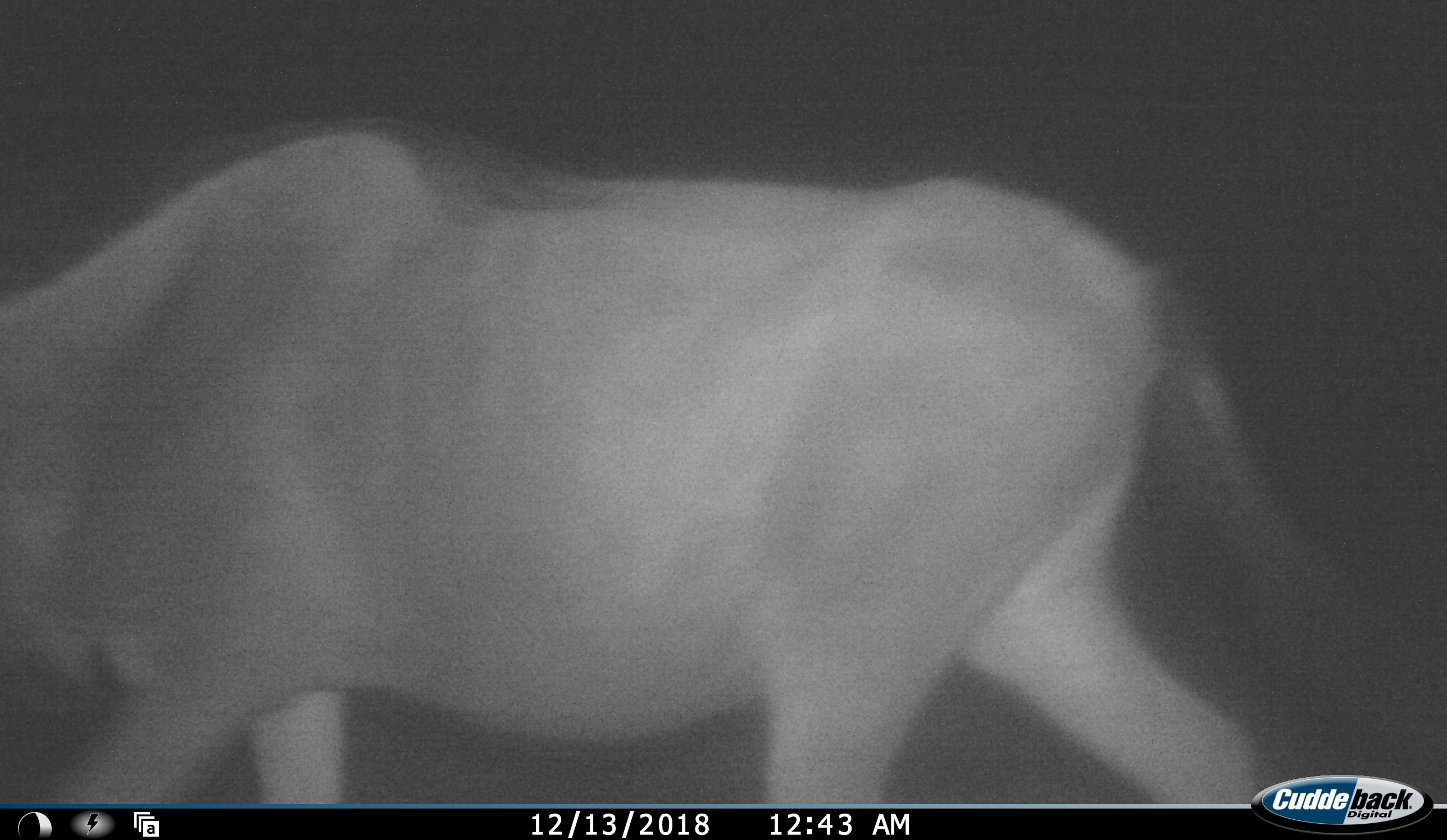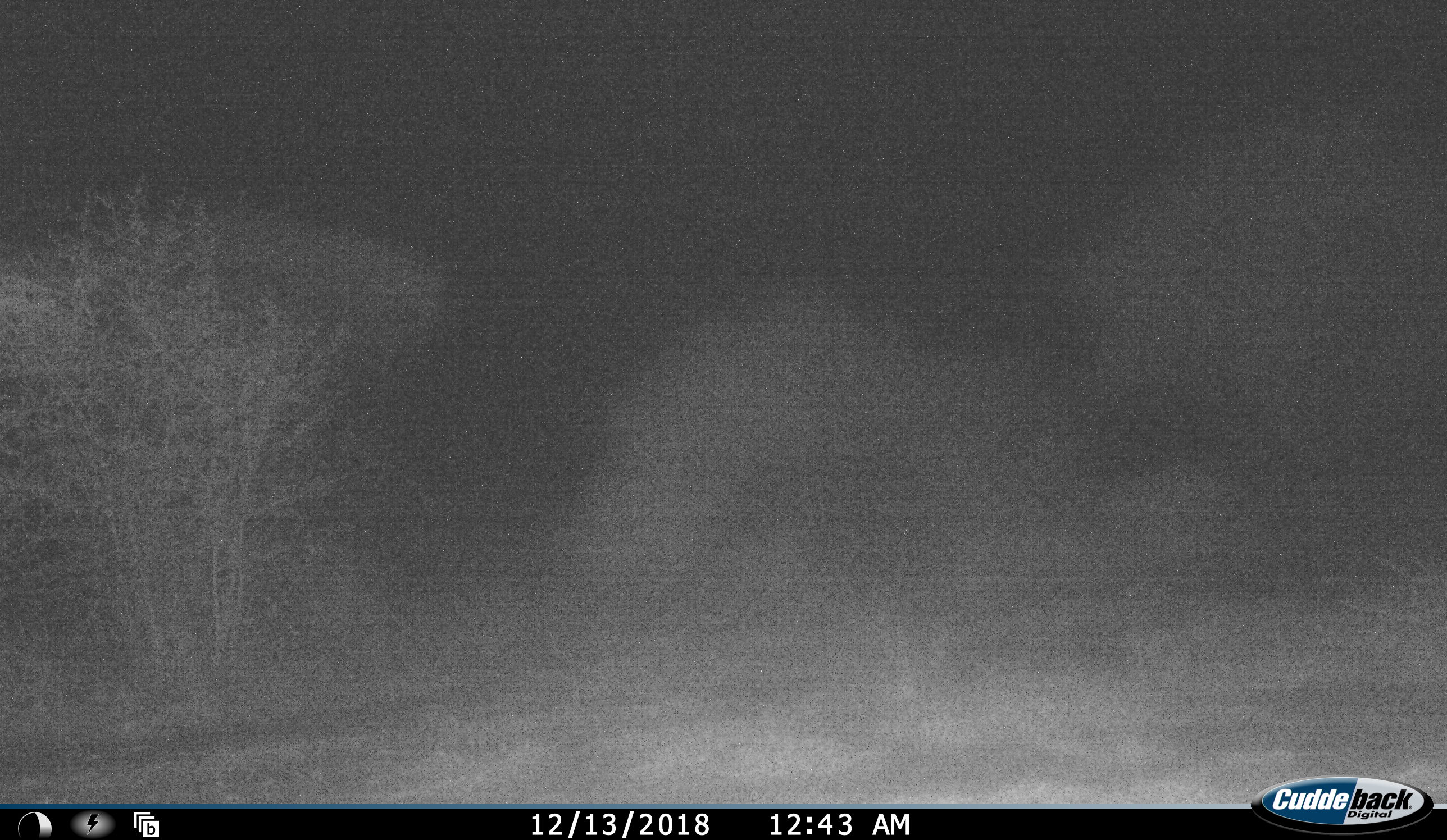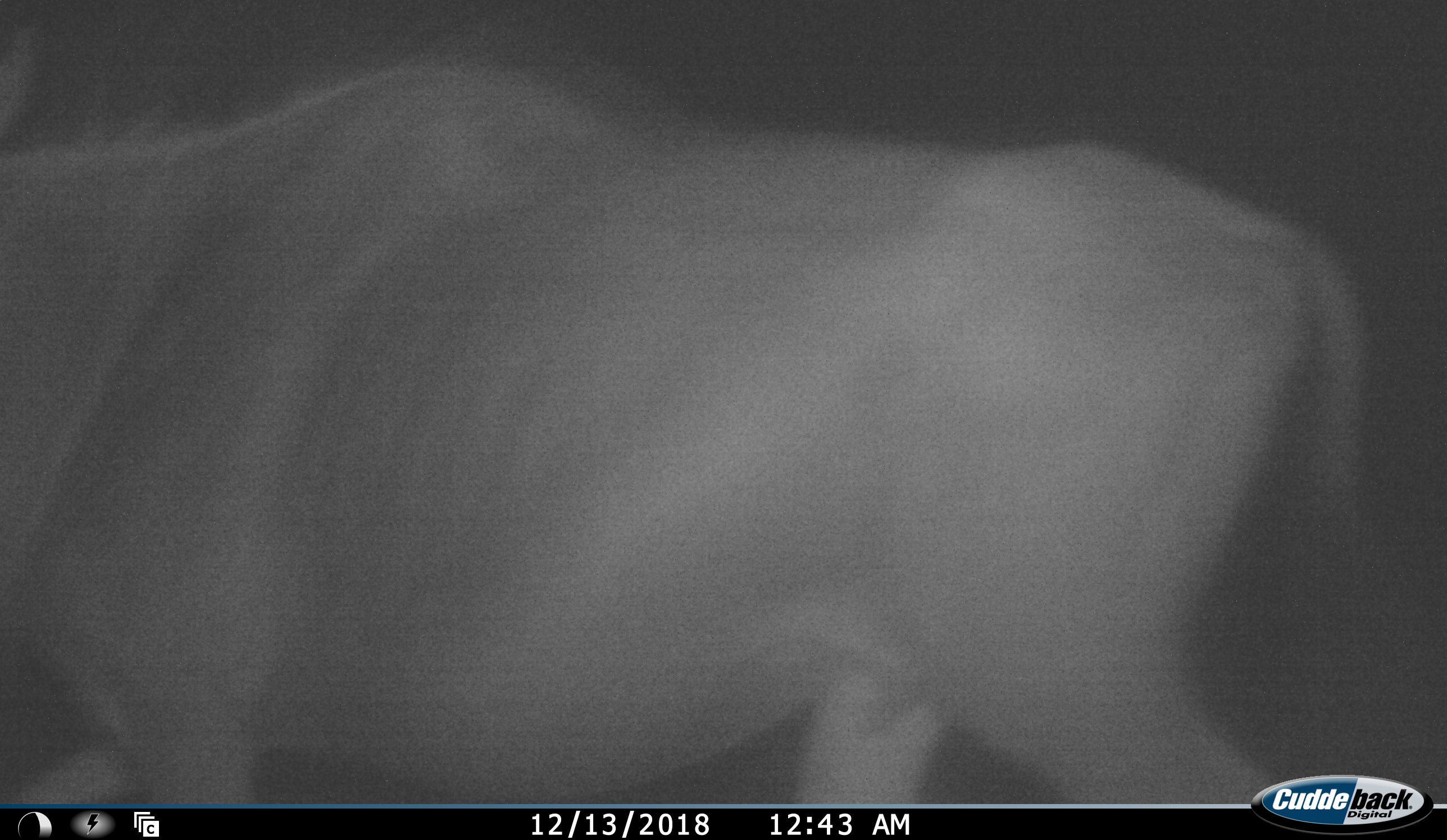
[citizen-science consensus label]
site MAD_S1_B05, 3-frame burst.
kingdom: Animalia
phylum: Chordata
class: Mammalia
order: Artiodactyla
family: Bovidae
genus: Connochaetes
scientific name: Connochaetes taurinus taurinus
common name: blue wildebeest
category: wildebeestblue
Wildebeestblue (blue wildebeest) (Connochaetes taurinus taurinus), count 1. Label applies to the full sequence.